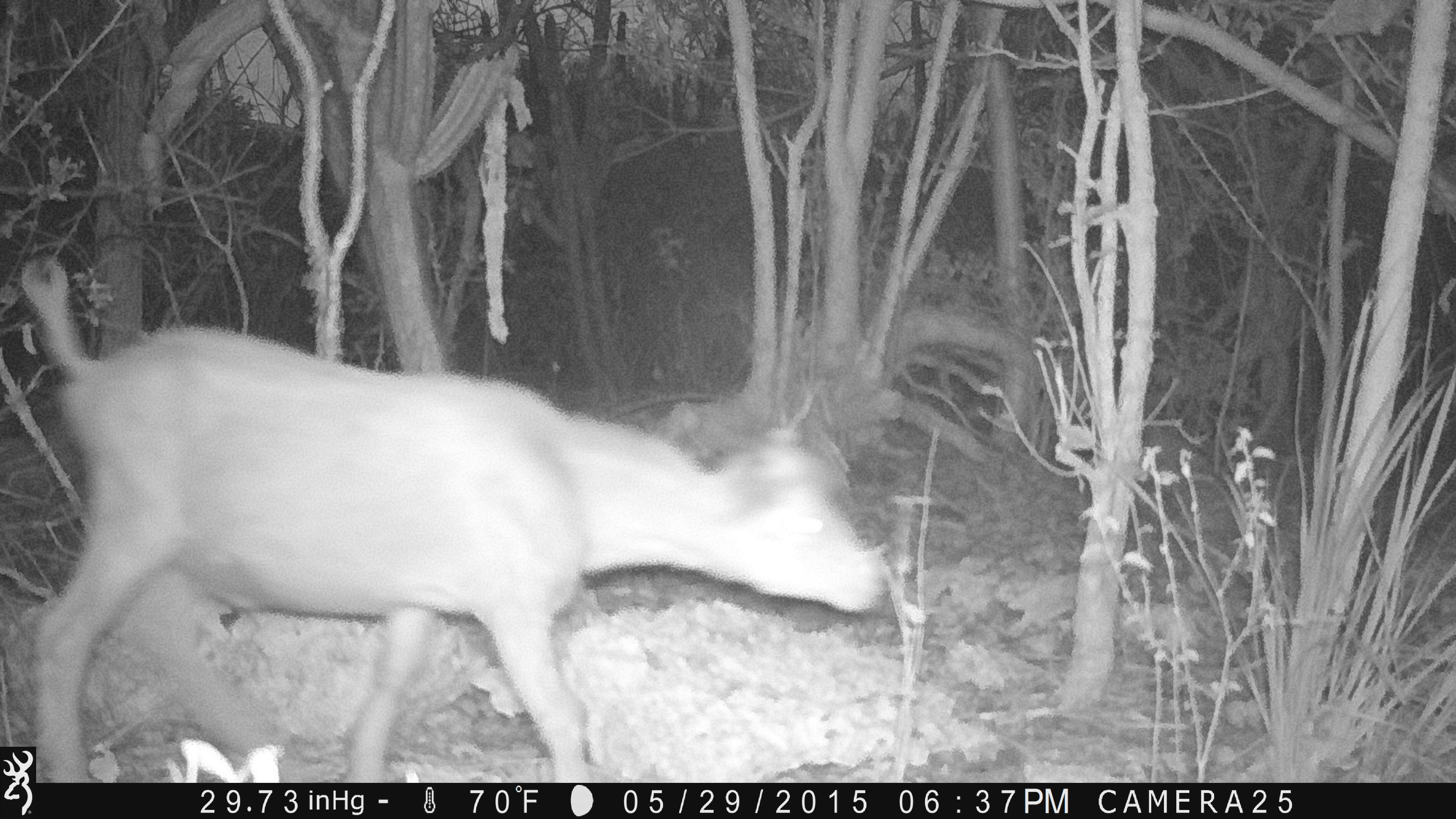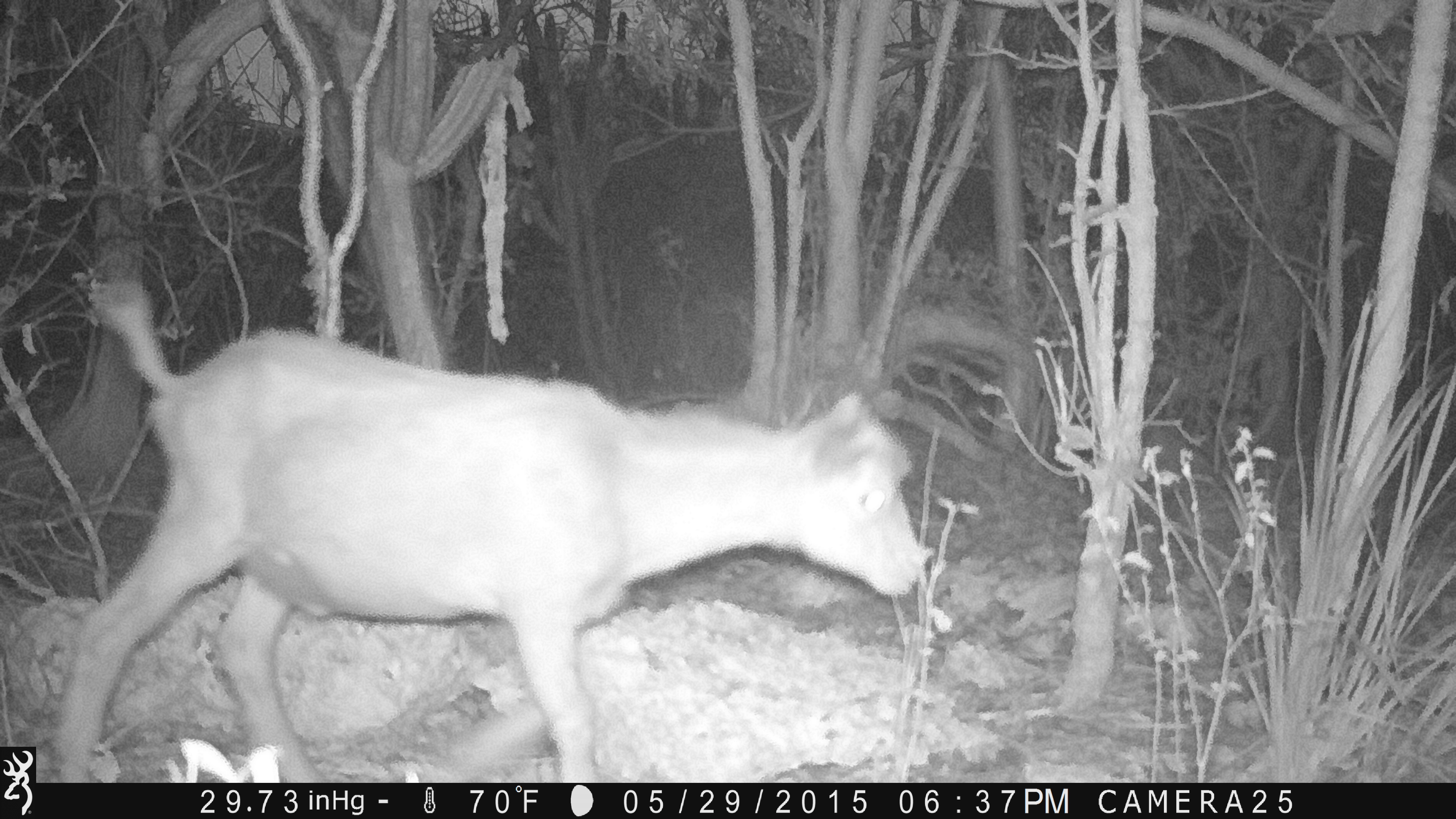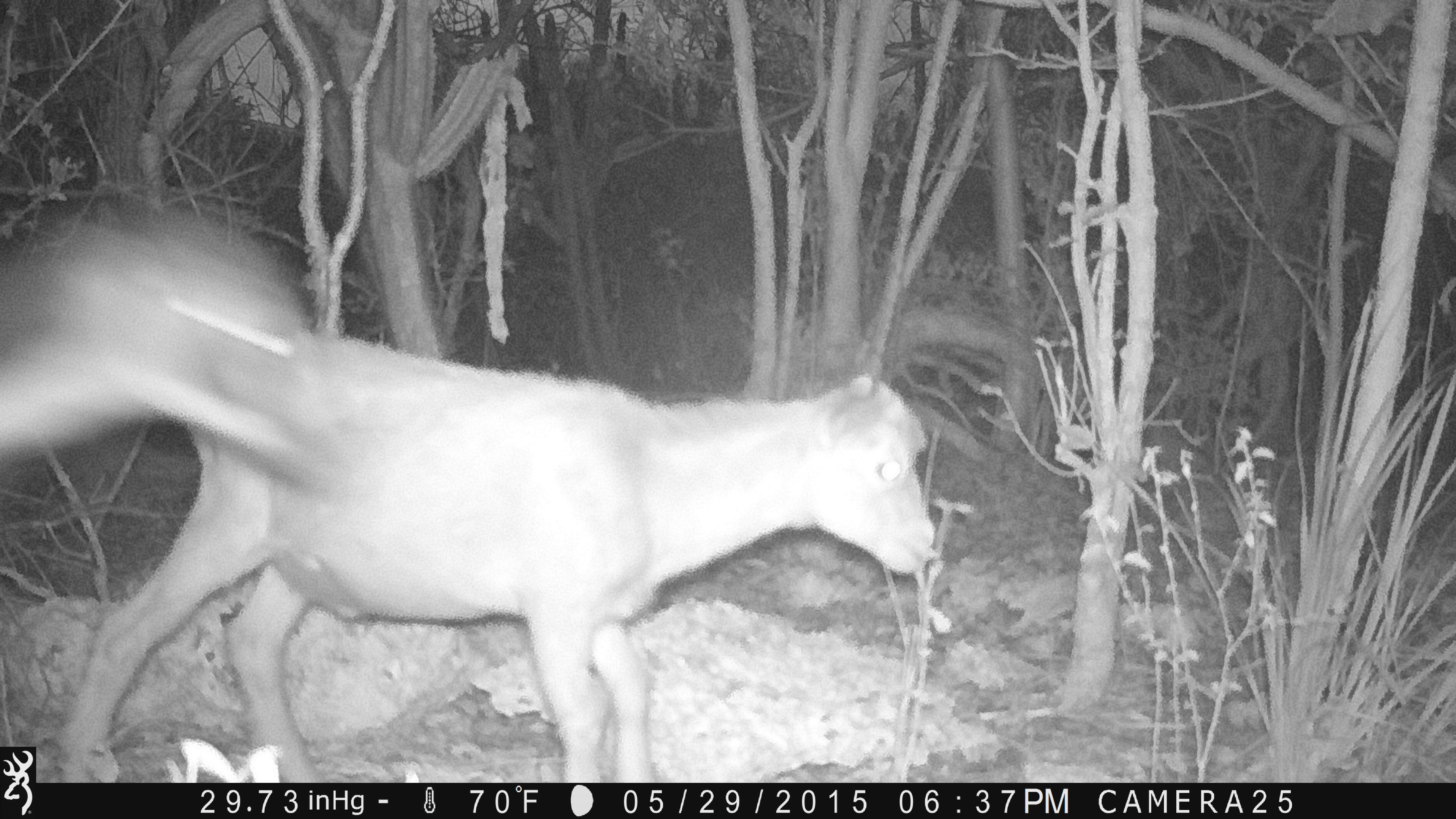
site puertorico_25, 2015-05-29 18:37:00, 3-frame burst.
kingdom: Animalia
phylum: Chordata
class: Mammalia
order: Artiodactyla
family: Bovidae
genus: Capra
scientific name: Capra hircus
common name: goat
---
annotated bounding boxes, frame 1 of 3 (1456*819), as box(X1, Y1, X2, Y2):
goat: box(16, 260, 890, 747)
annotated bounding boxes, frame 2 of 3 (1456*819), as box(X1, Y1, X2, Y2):
goat: box(39, 277, 926, 784)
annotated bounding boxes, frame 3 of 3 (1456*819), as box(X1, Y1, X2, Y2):
goat: box(38, 213, 966, 781)